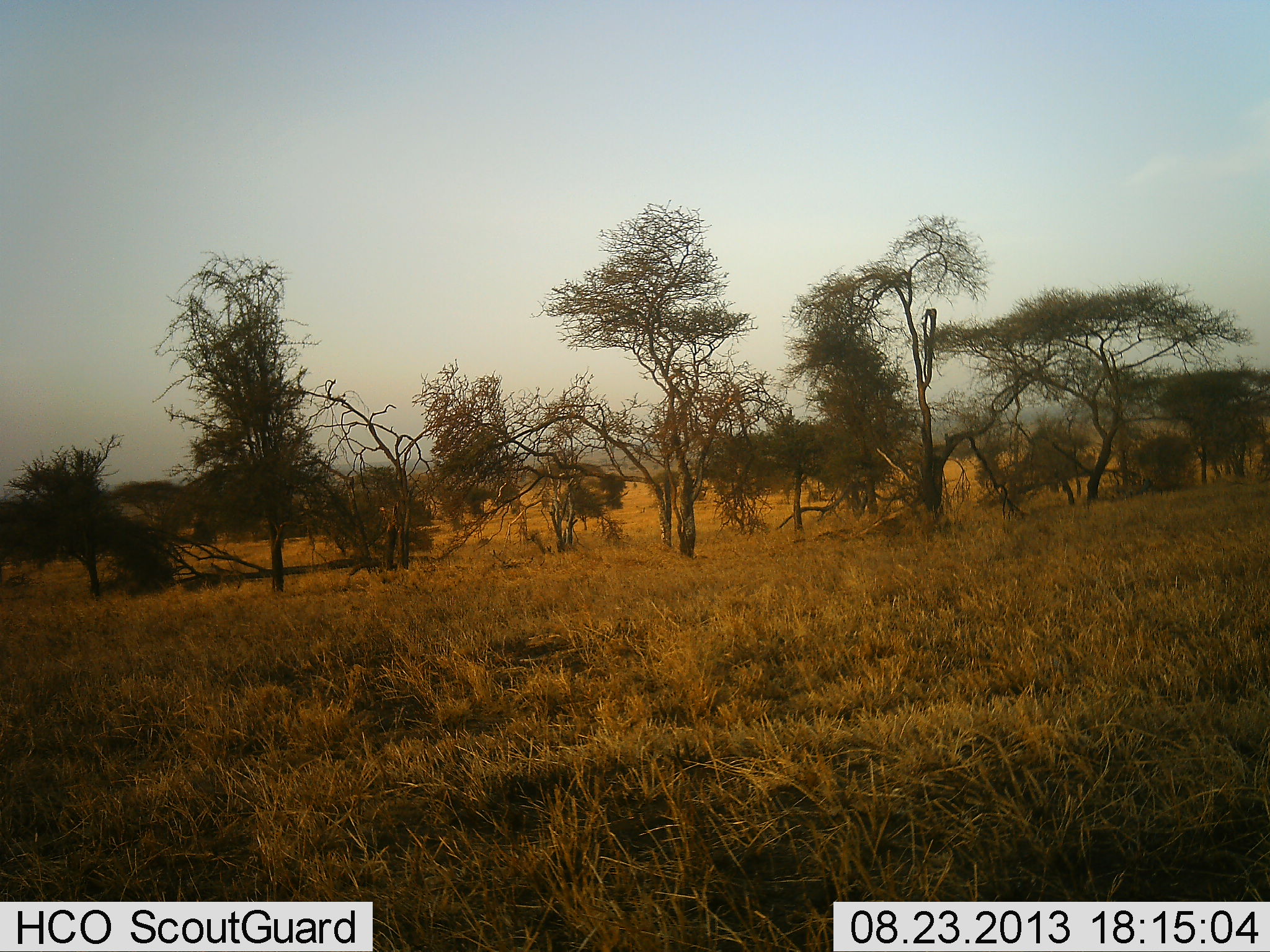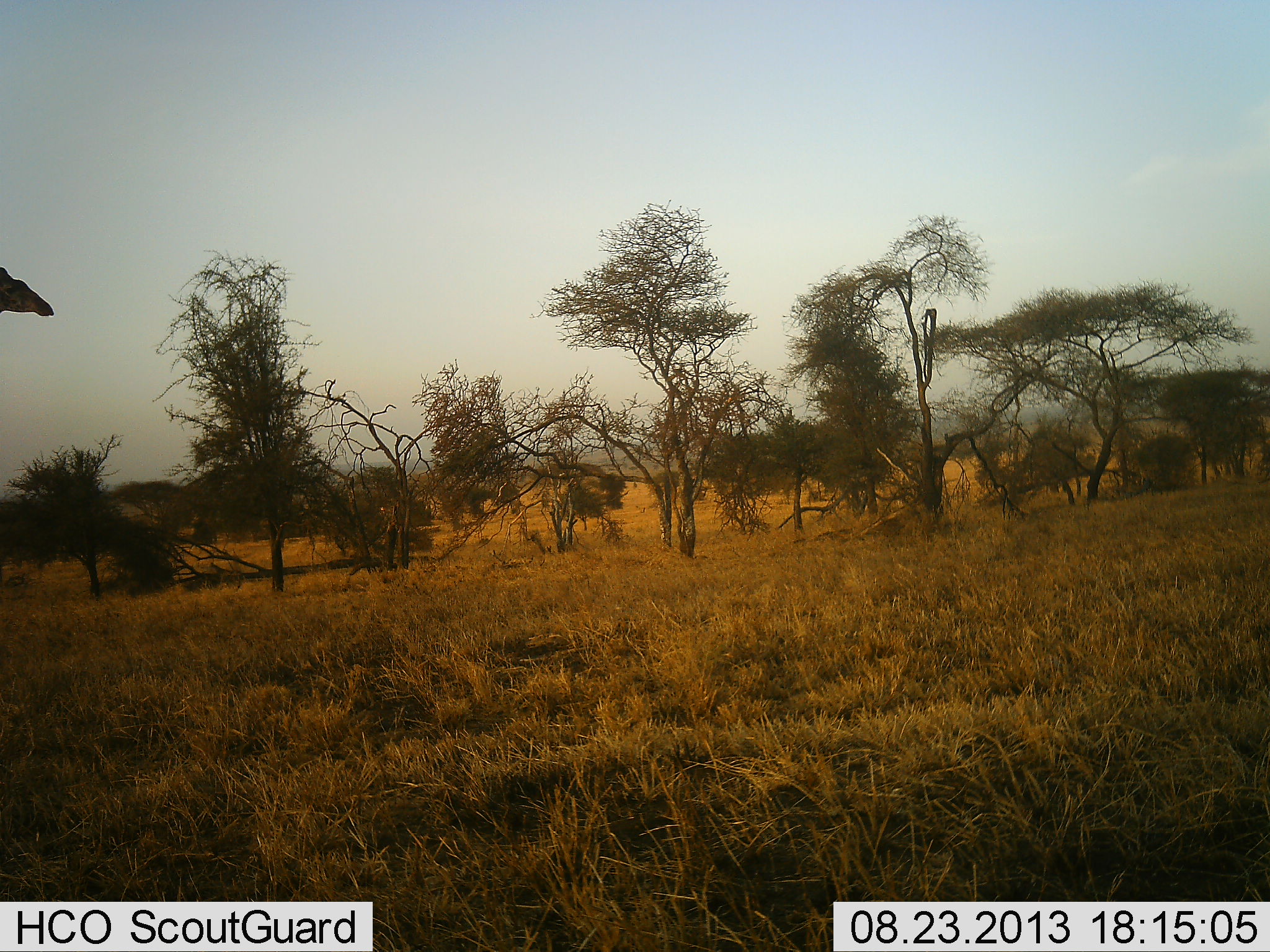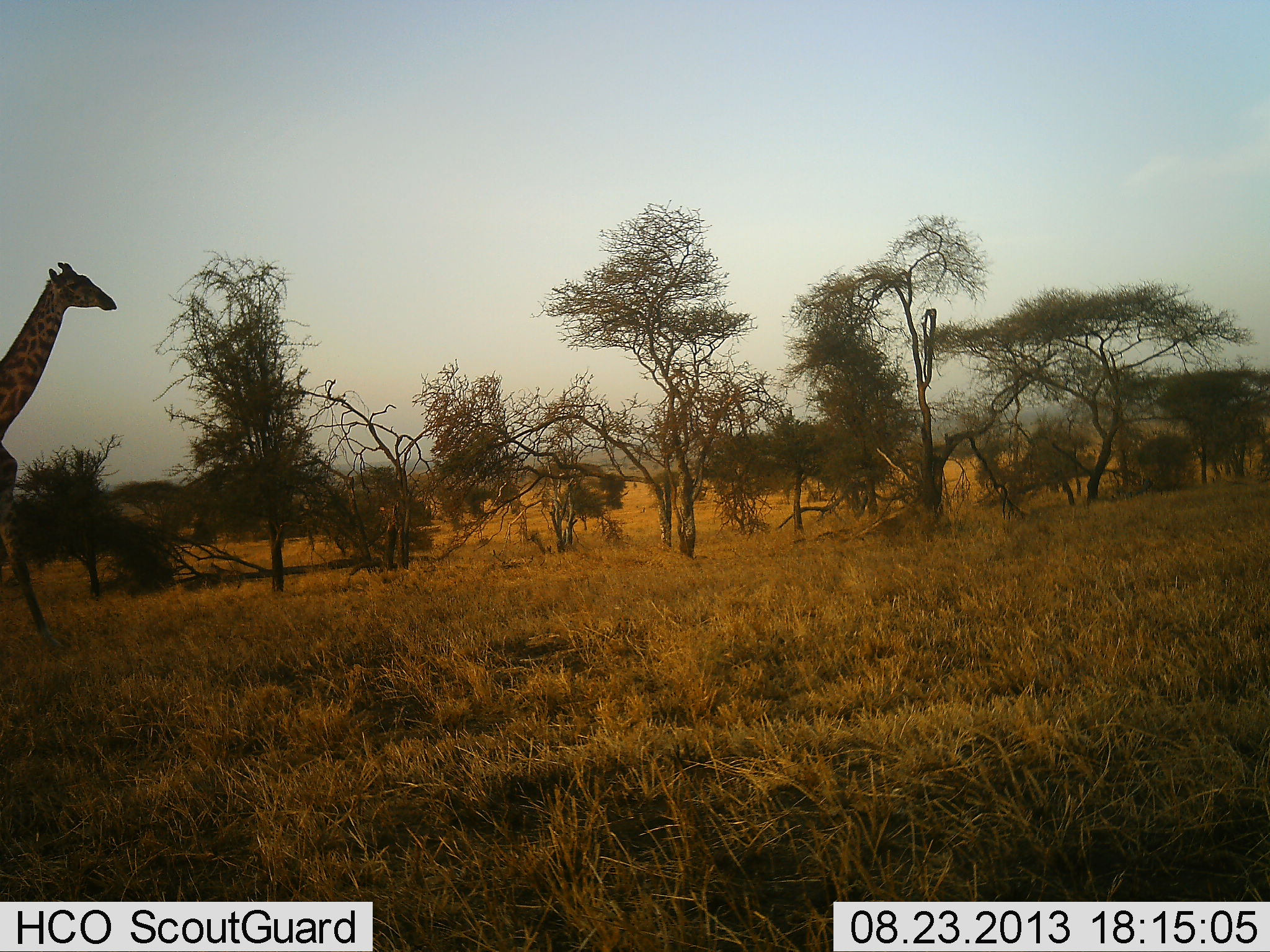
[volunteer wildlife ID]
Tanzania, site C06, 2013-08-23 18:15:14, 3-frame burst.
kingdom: Animalia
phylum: Chordata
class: Mammalia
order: Artiodactyla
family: Giraffidae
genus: Giraffa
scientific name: Giraffa camelopardalis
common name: giraffe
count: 1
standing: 10%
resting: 0%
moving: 100%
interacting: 0%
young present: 0%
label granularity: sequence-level